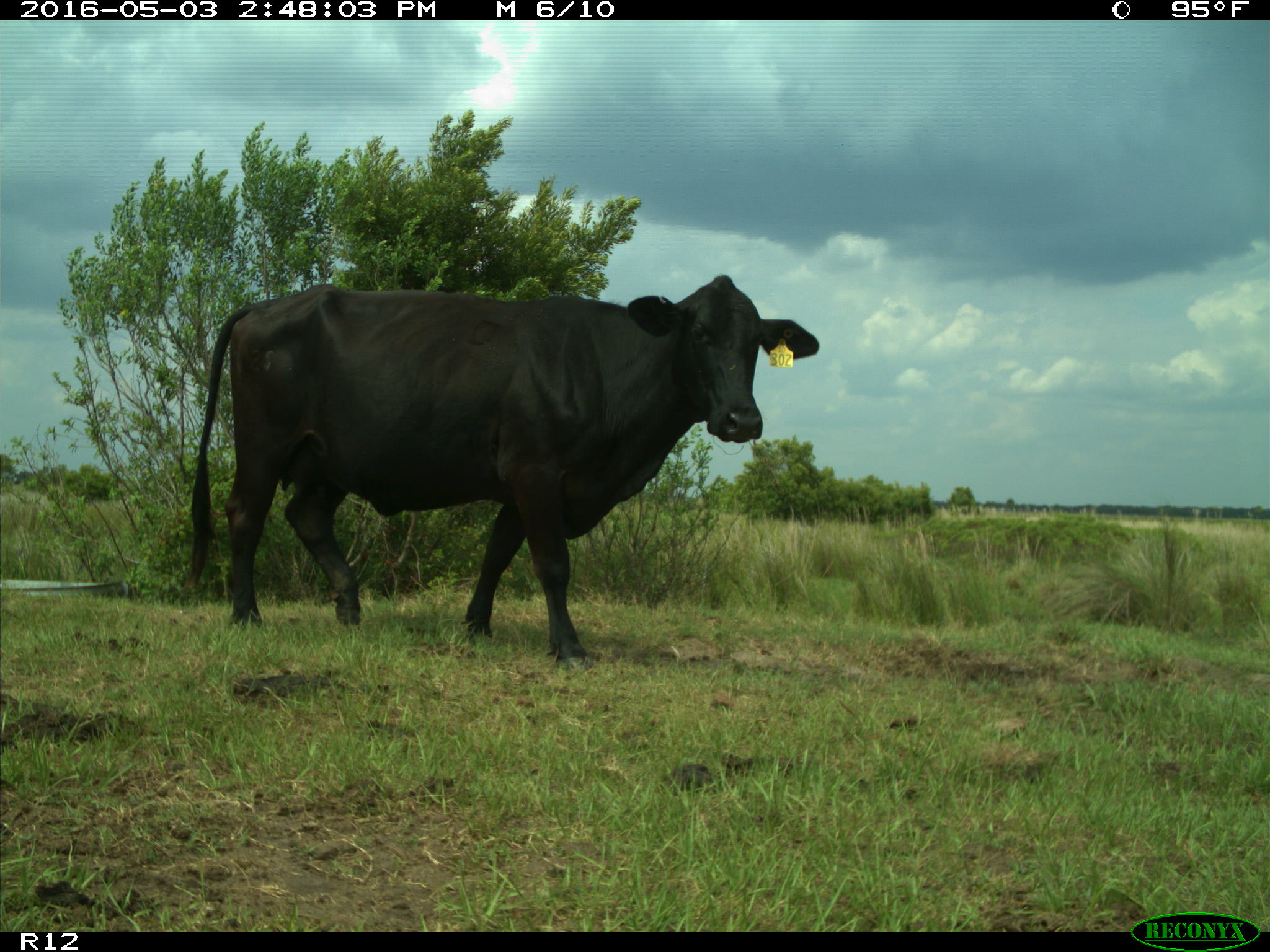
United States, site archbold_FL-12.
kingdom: Animalia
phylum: Chordata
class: Mammalia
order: Artiodactyla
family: Bovidae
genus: Bos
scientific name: Bos taurus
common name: domestic cow